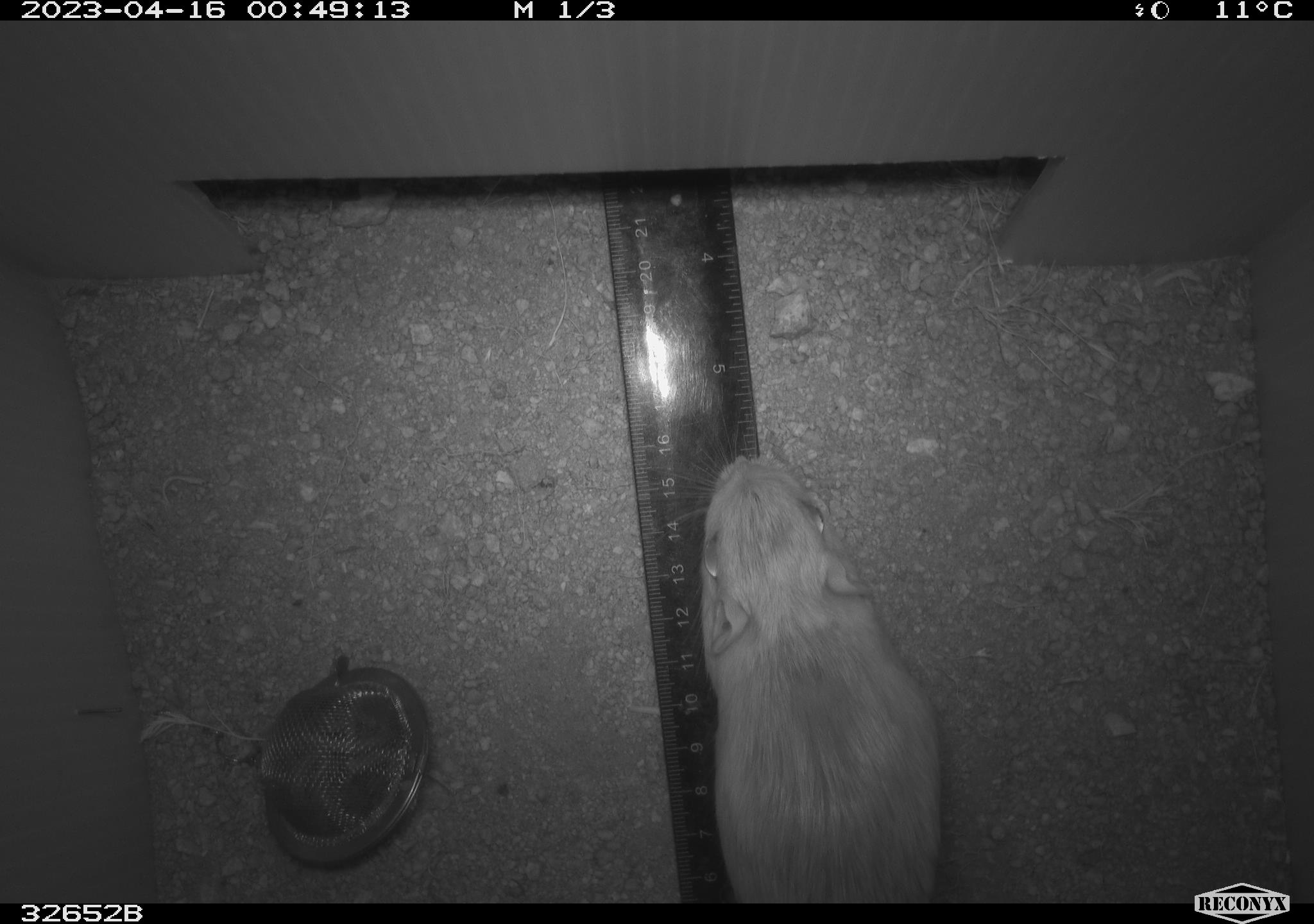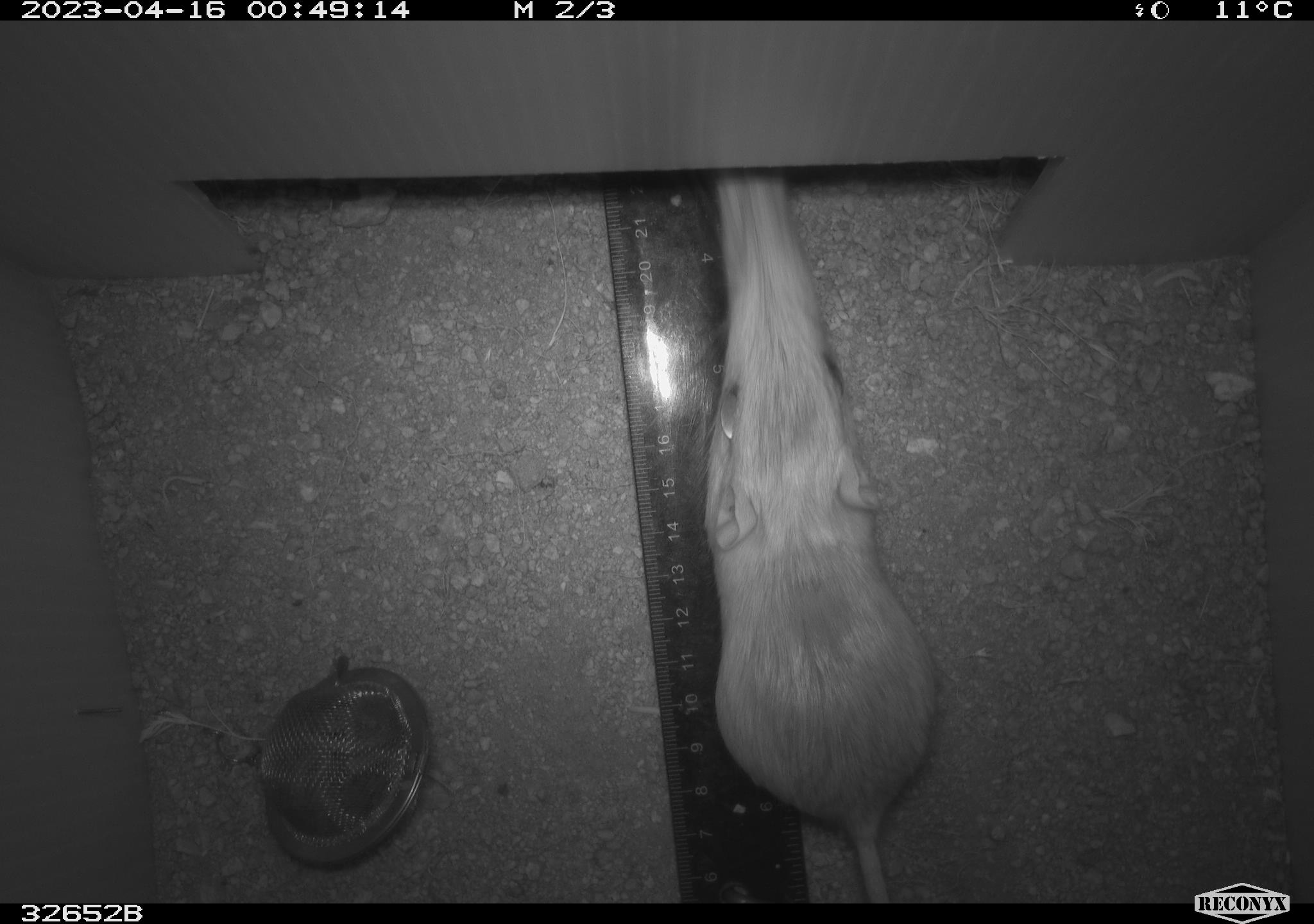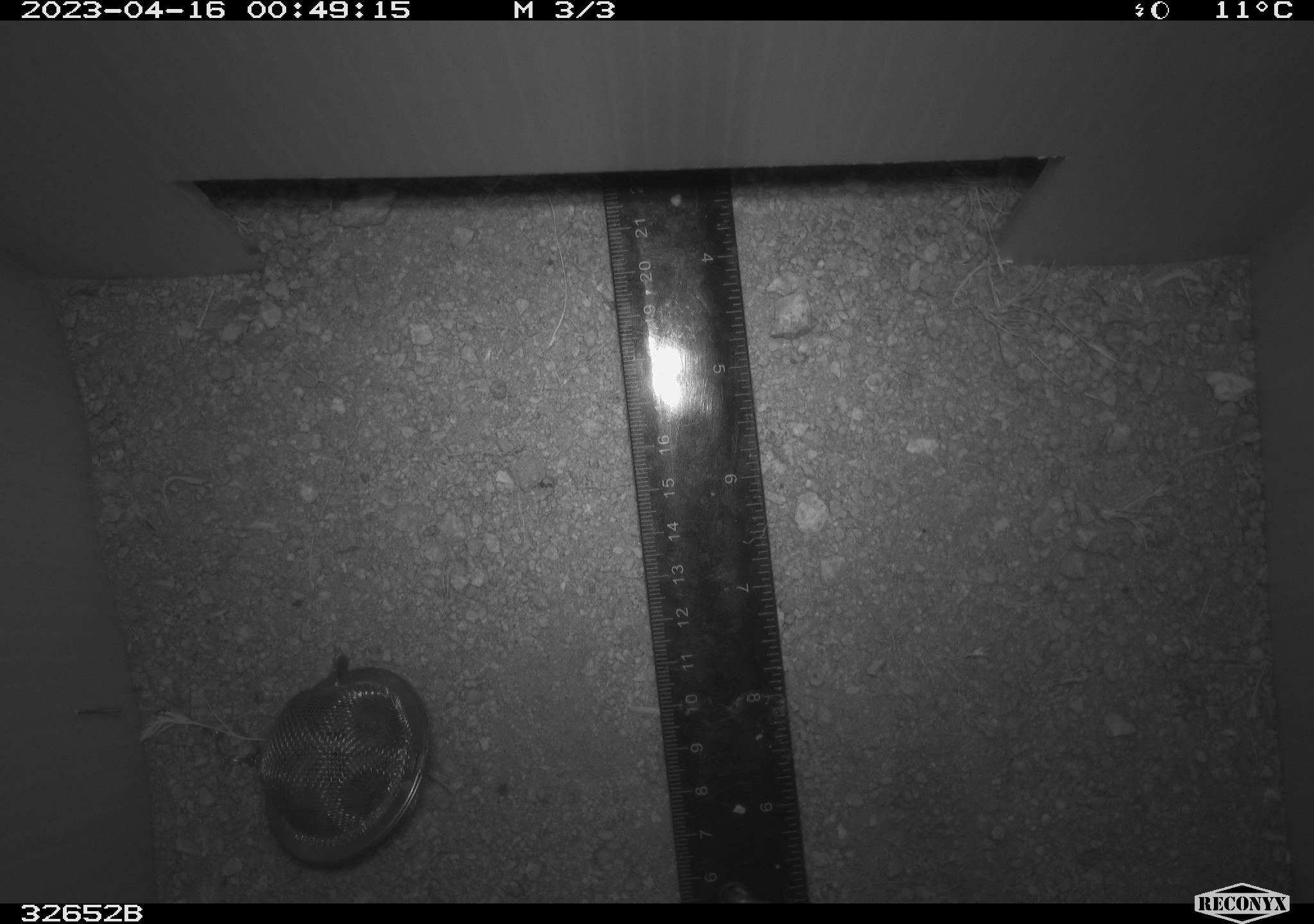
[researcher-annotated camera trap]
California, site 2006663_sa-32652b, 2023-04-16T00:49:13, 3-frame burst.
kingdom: Animalia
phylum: Chordata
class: Mammalia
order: Rodentia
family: Heteromyidae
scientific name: Heteromyidae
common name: kangaroo rats and pocket mice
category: heteromyidae family